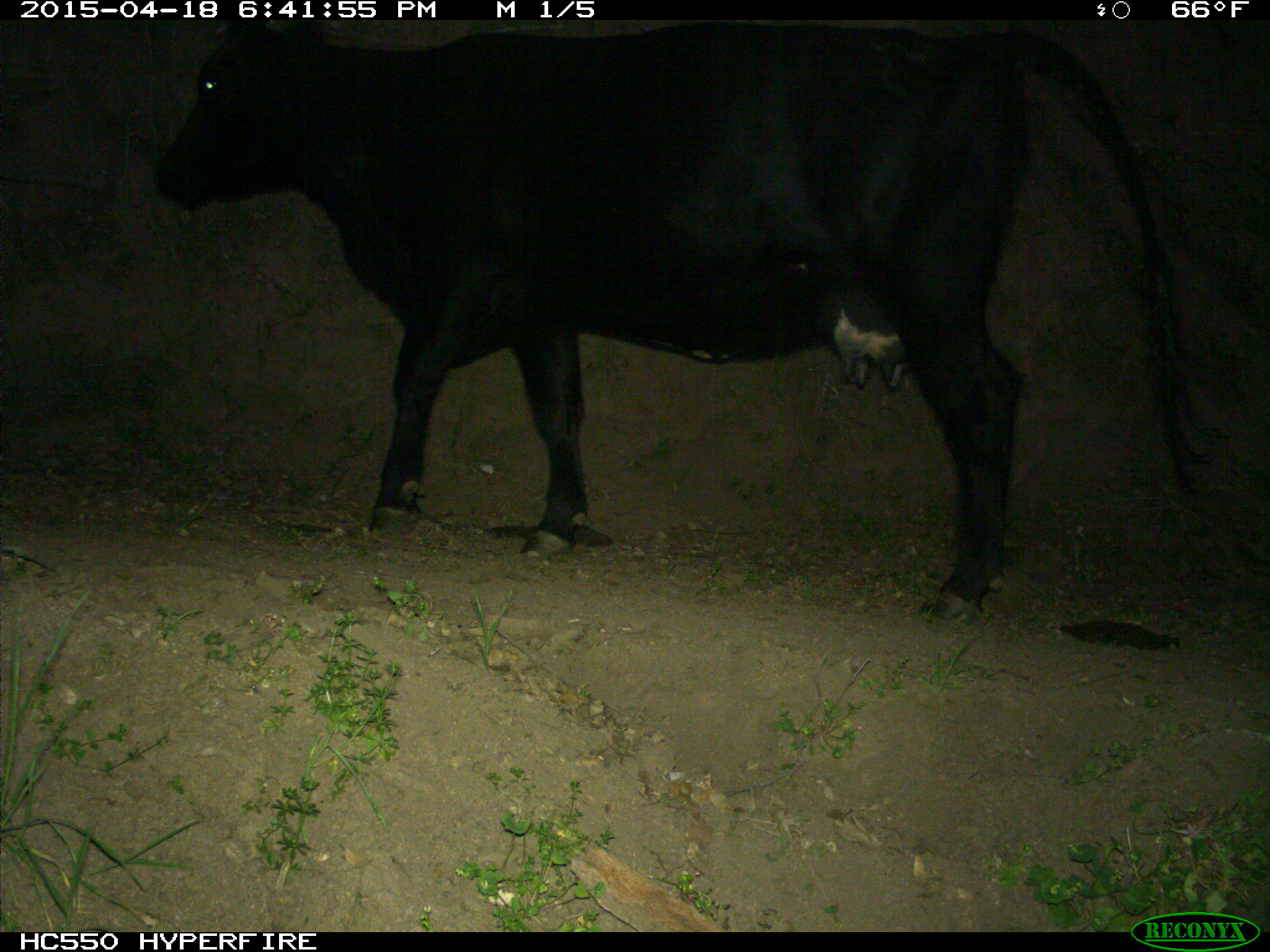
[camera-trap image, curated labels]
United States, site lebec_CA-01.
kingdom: Animalia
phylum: Chordata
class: Mammalia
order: Artiodactyla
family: Bovidae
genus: Bos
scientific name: Bos taurus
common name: domestic cow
Bos taurus (domestic cow).